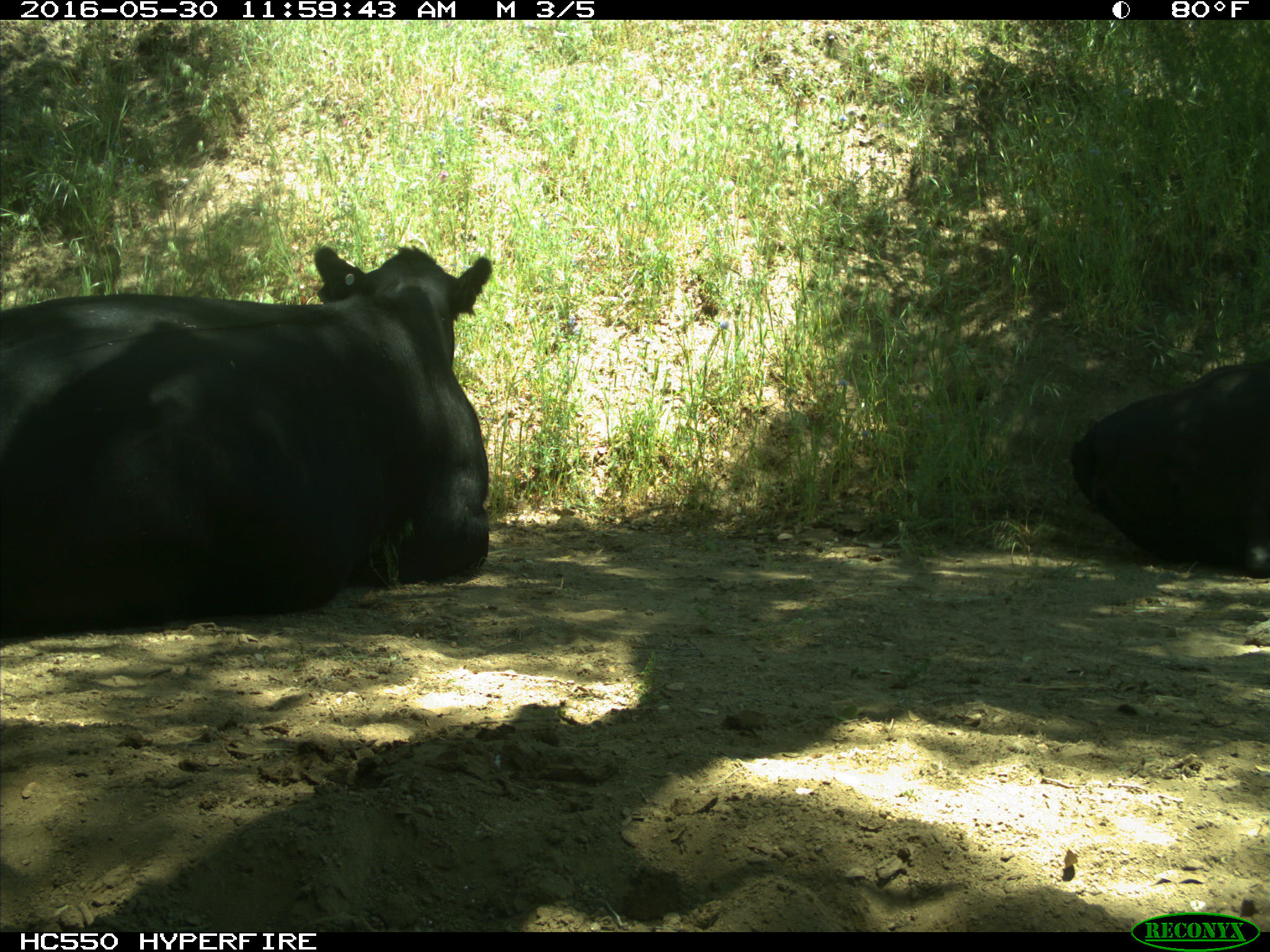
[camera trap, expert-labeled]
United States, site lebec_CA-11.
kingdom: Animalia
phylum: Chordata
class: Mammalia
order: Artiodactyla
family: Bovidae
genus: Bos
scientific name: Bos taurus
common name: domestic cow